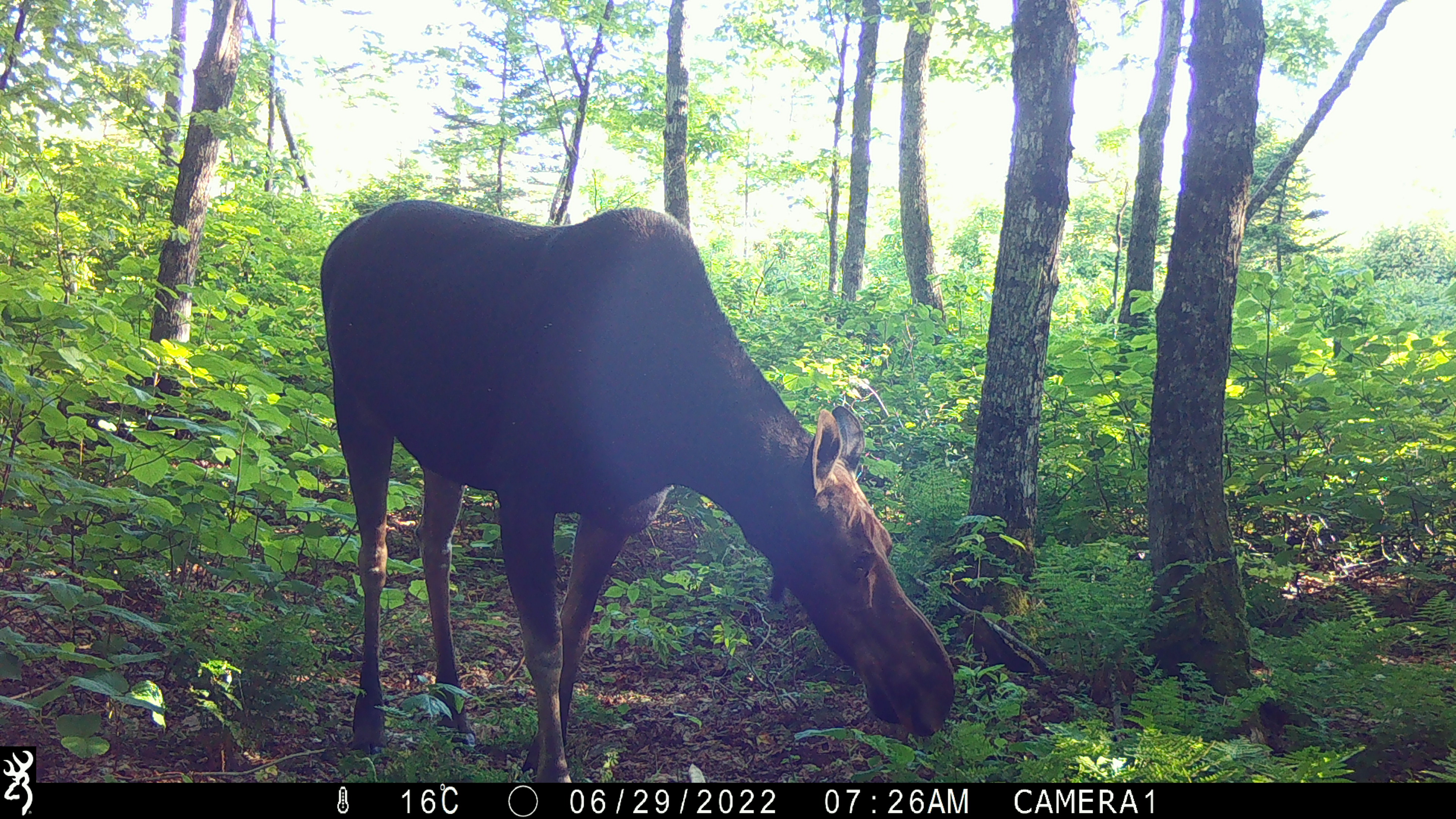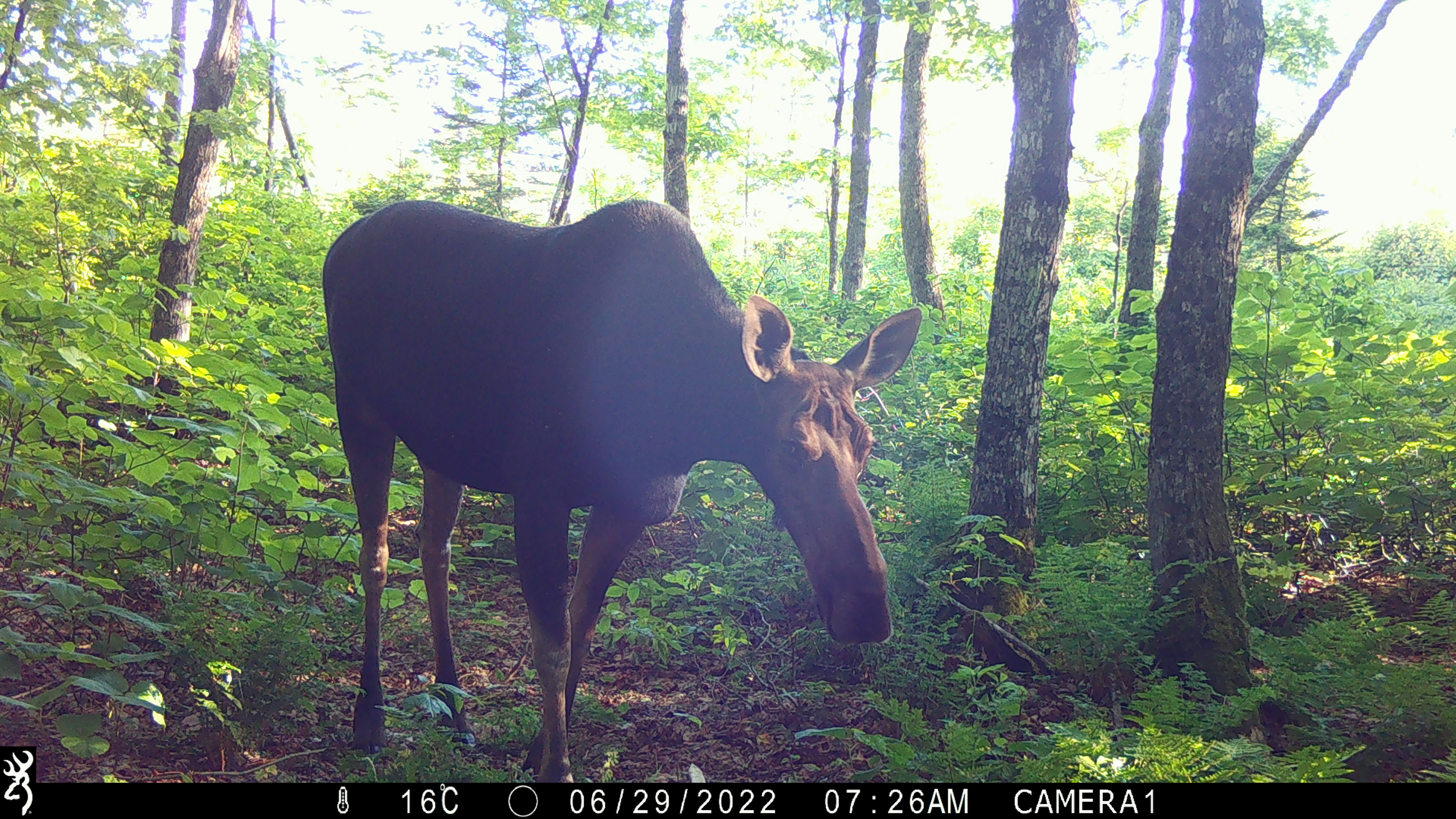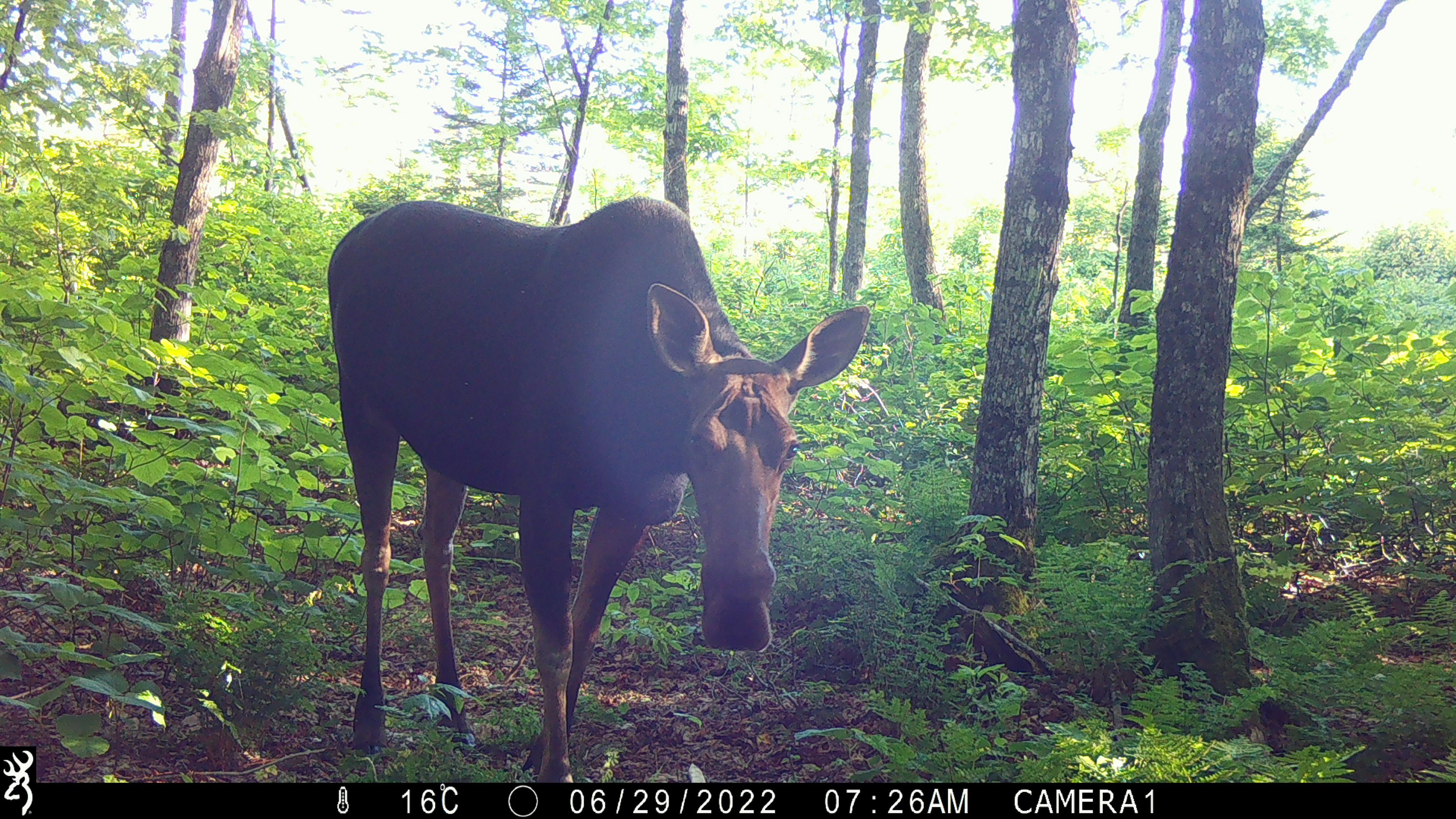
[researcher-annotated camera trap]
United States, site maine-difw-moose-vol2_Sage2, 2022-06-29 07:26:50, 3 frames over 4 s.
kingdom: Animalia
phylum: Chordata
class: Mammalia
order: Artiodactyla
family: Cervidae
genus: Alces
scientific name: Alces alces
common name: moose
Moose (Alces alces).